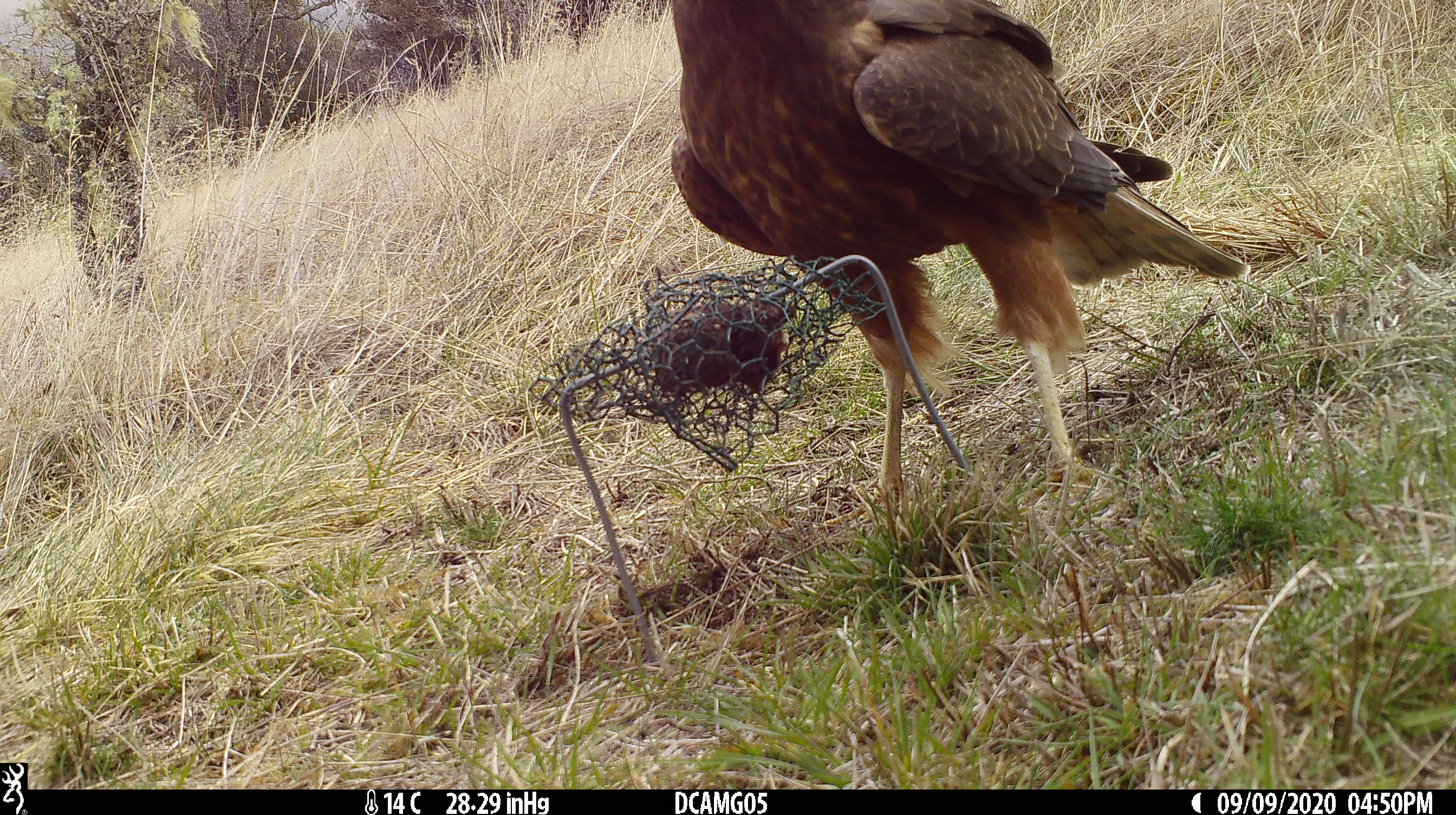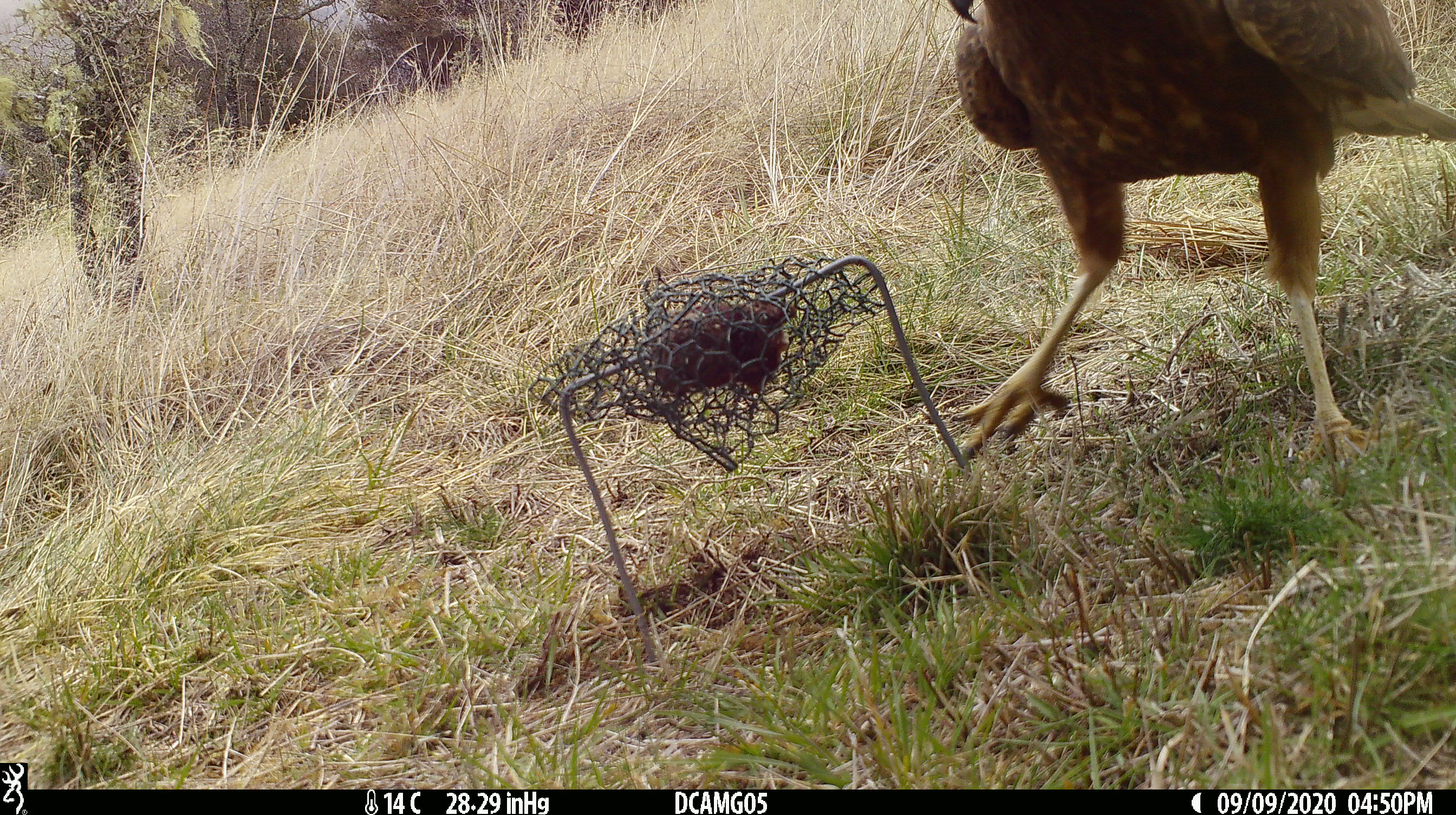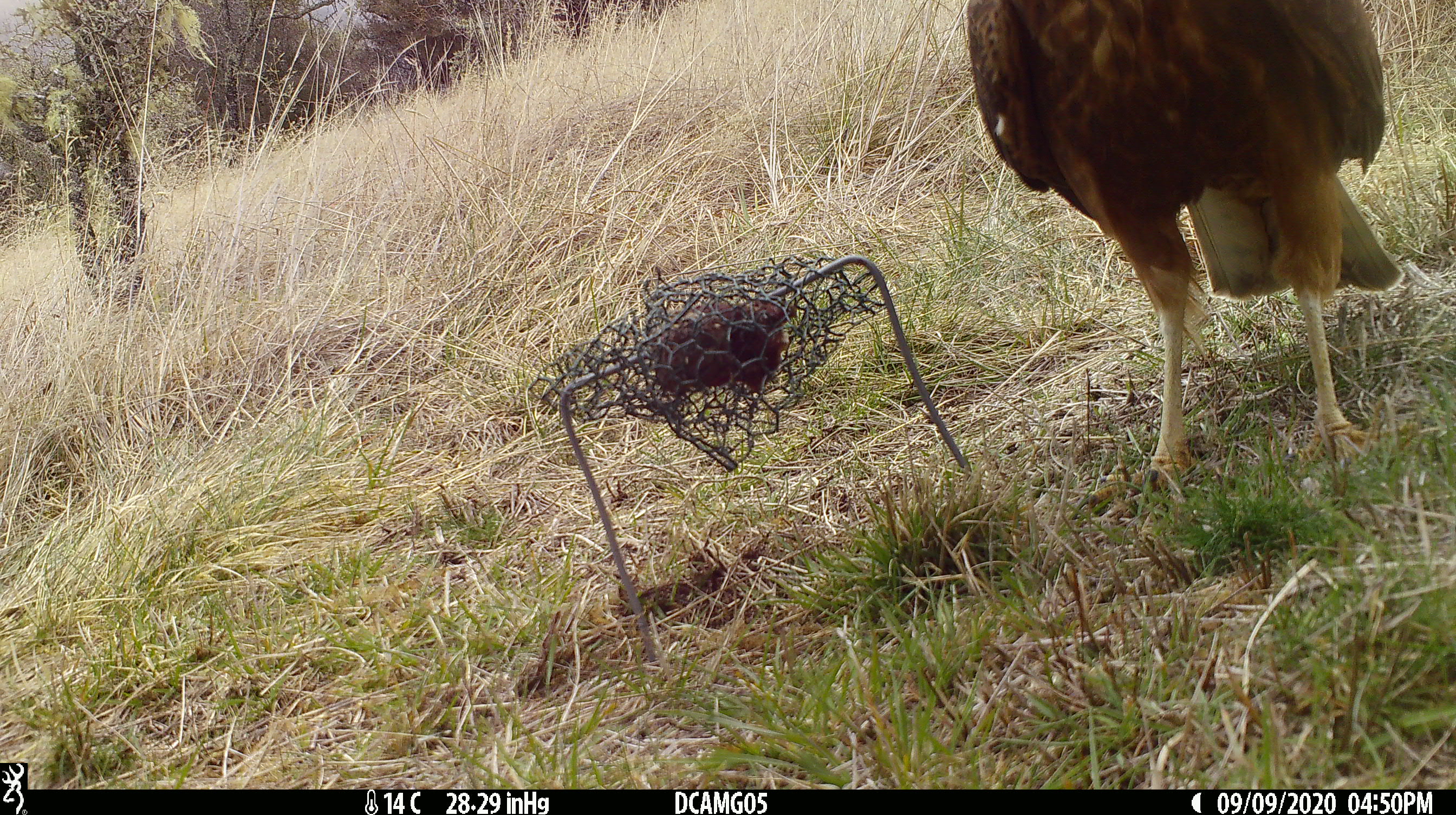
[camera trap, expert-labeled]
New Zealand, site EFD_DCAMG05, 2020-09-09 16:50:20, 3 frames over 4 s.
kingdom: Animalia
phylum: Chordata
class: Aves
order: Accipitriformes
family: Accipitridae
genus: Circus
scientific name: Circus approximans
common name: swamp harrier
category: harrier